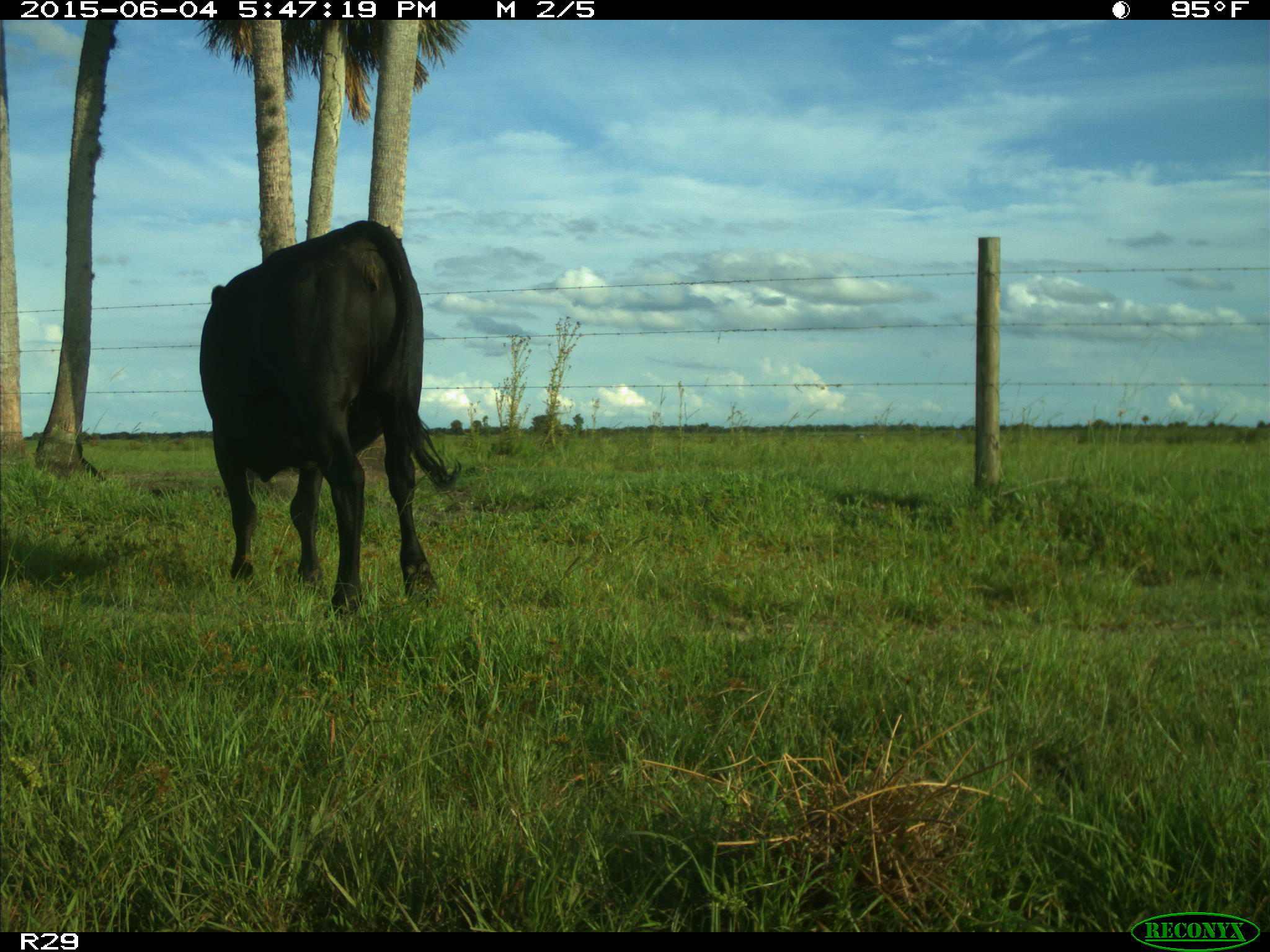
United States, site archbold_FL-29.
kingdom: Animalia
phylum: Chordata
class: Mammalia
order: Artiodactyla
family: Bovidae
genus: Bos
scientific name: Bos taurus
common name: domestic cow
Bos taurus (domestic cow).